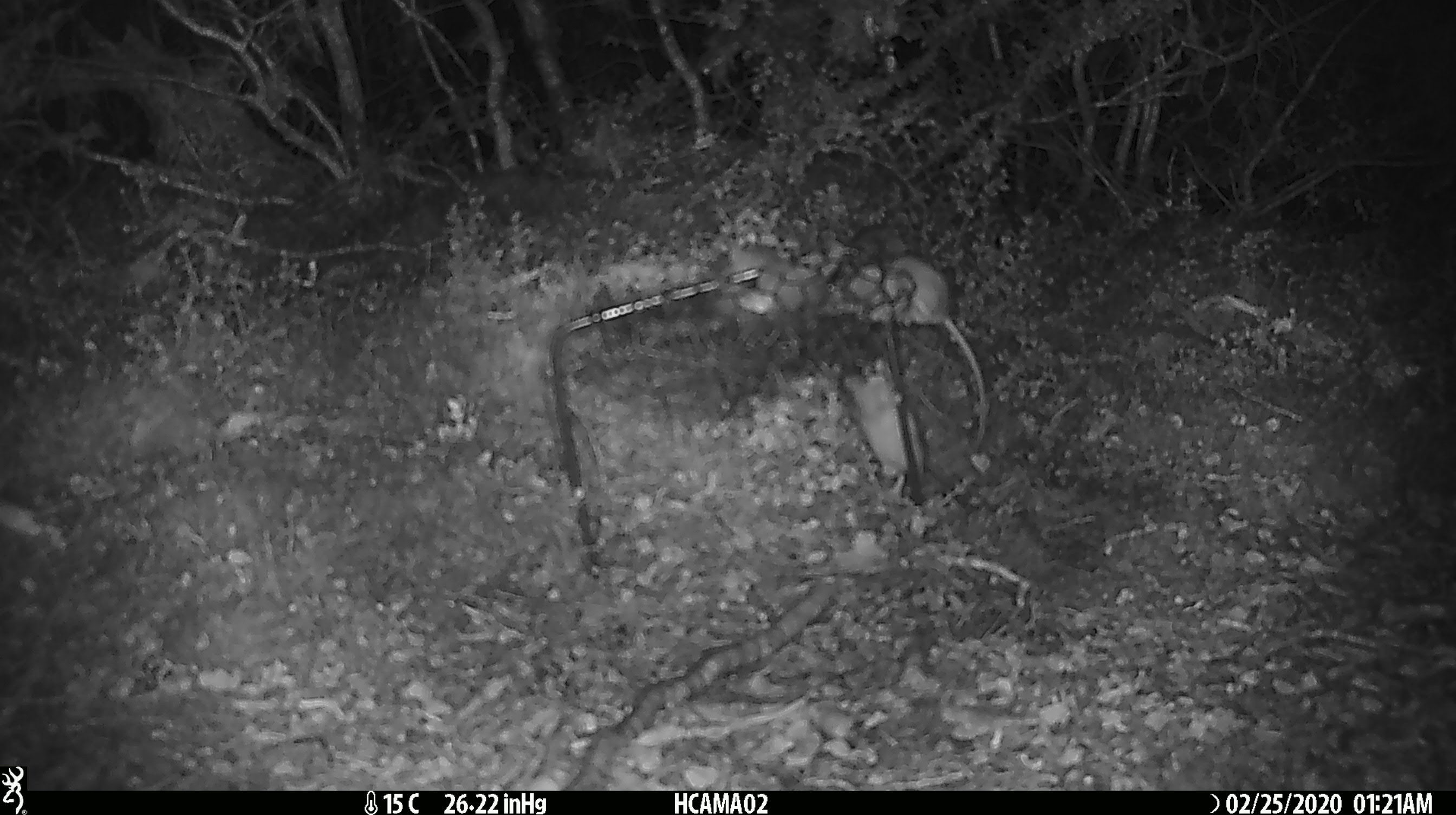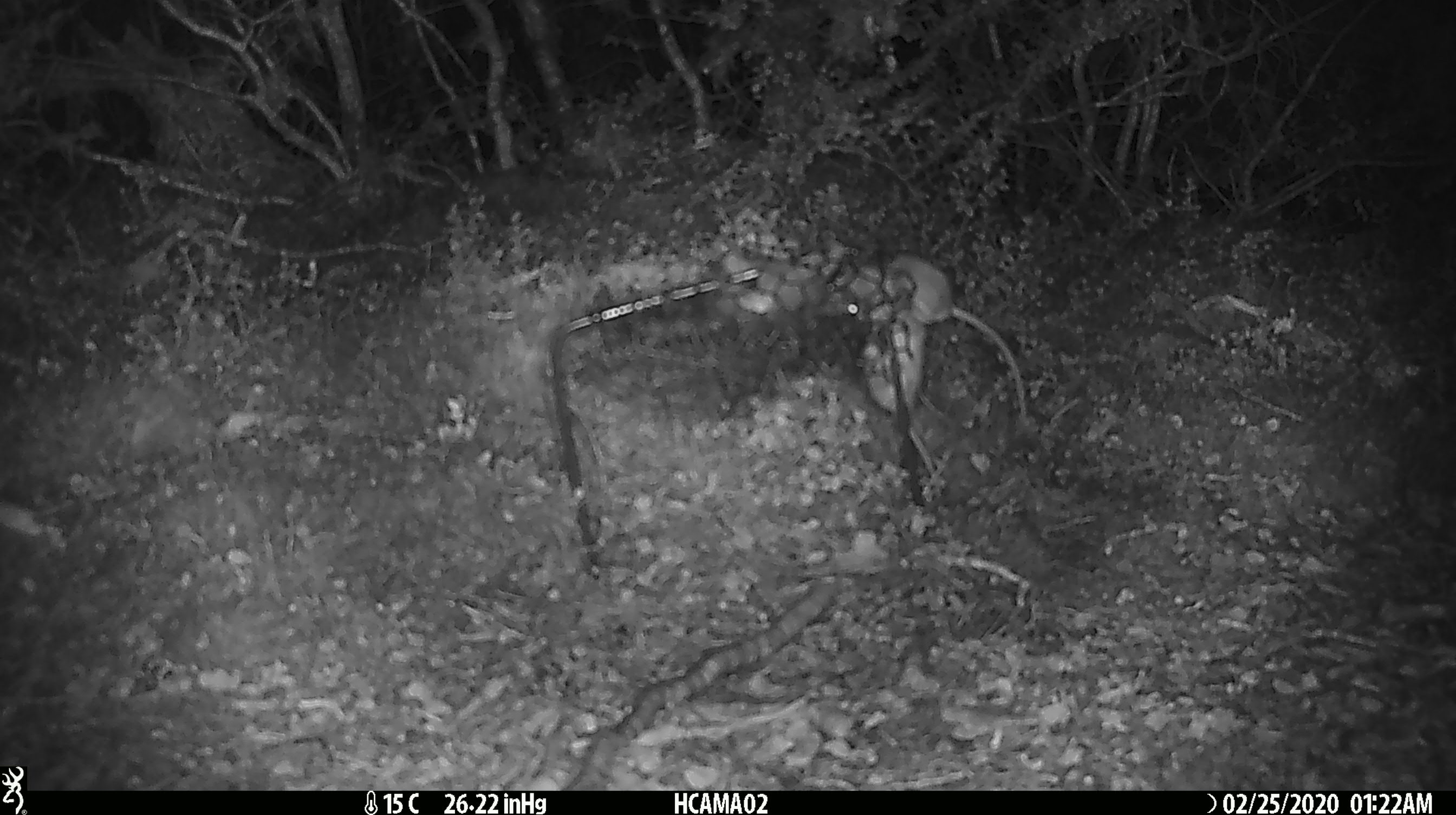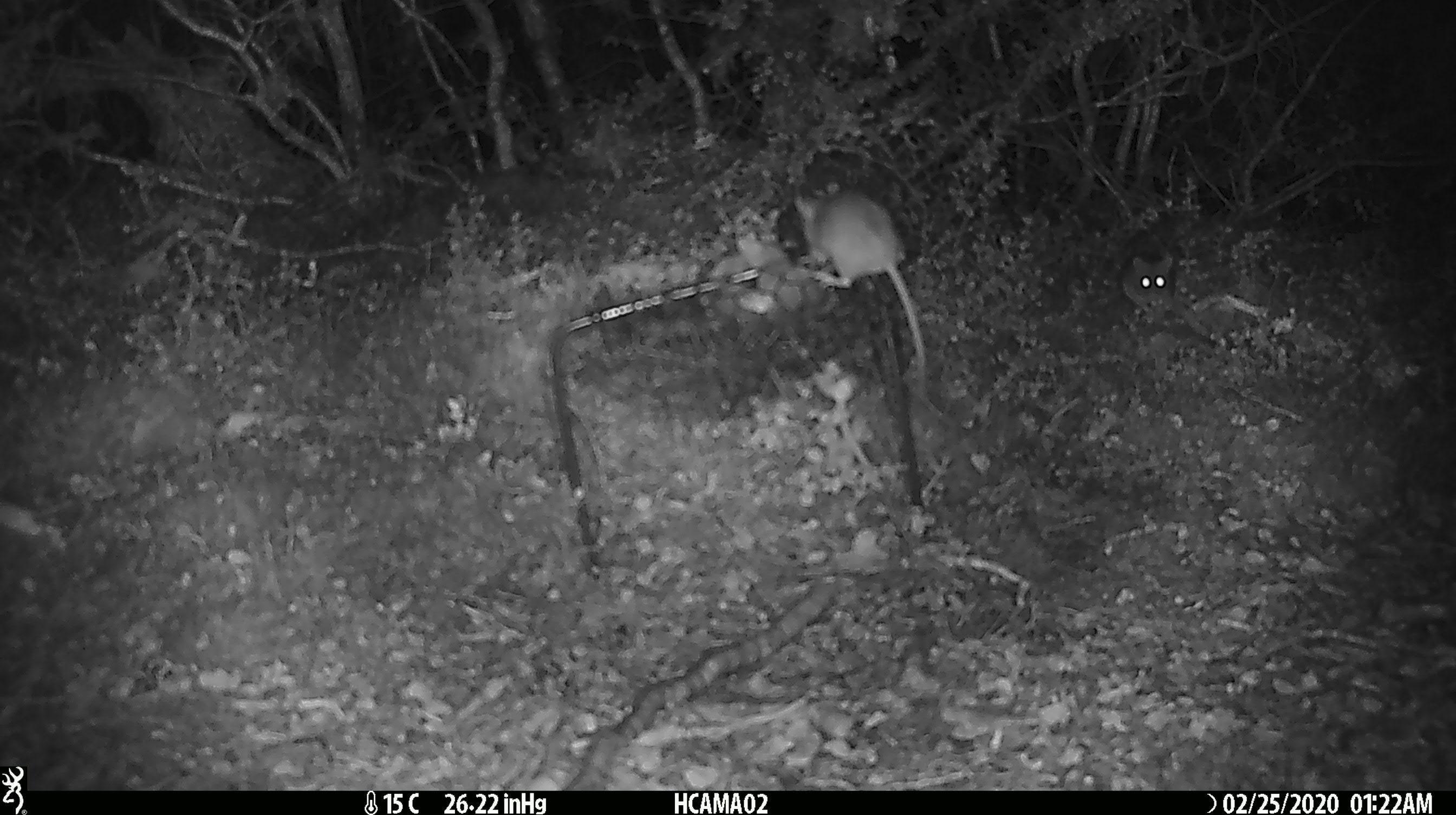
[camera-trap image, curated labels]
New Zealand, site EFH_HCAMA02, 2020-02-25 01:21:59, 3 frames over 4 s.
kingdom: Animalia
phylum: Chordata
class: Mammalia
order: Rodentia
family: Muridae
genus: Mus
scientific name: Mus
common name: mouse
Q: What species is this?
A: Mouse (Mus).